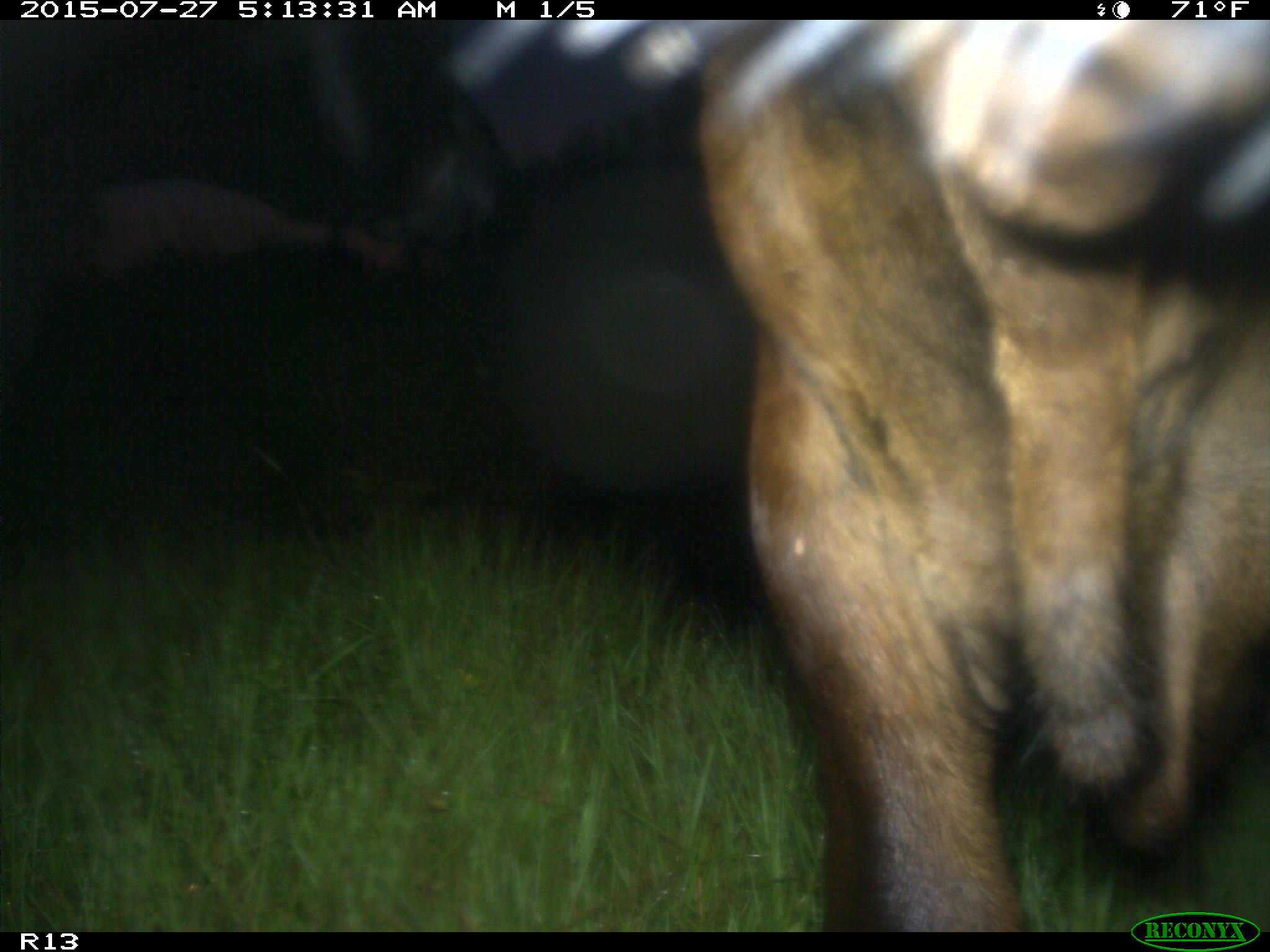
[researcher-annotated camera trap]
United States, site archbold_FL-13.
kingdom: Animalia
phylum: Chordata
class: Mammalia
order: Artiodactyla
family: Bovidae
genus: Bos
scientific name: Bos taurus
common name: domestic cow